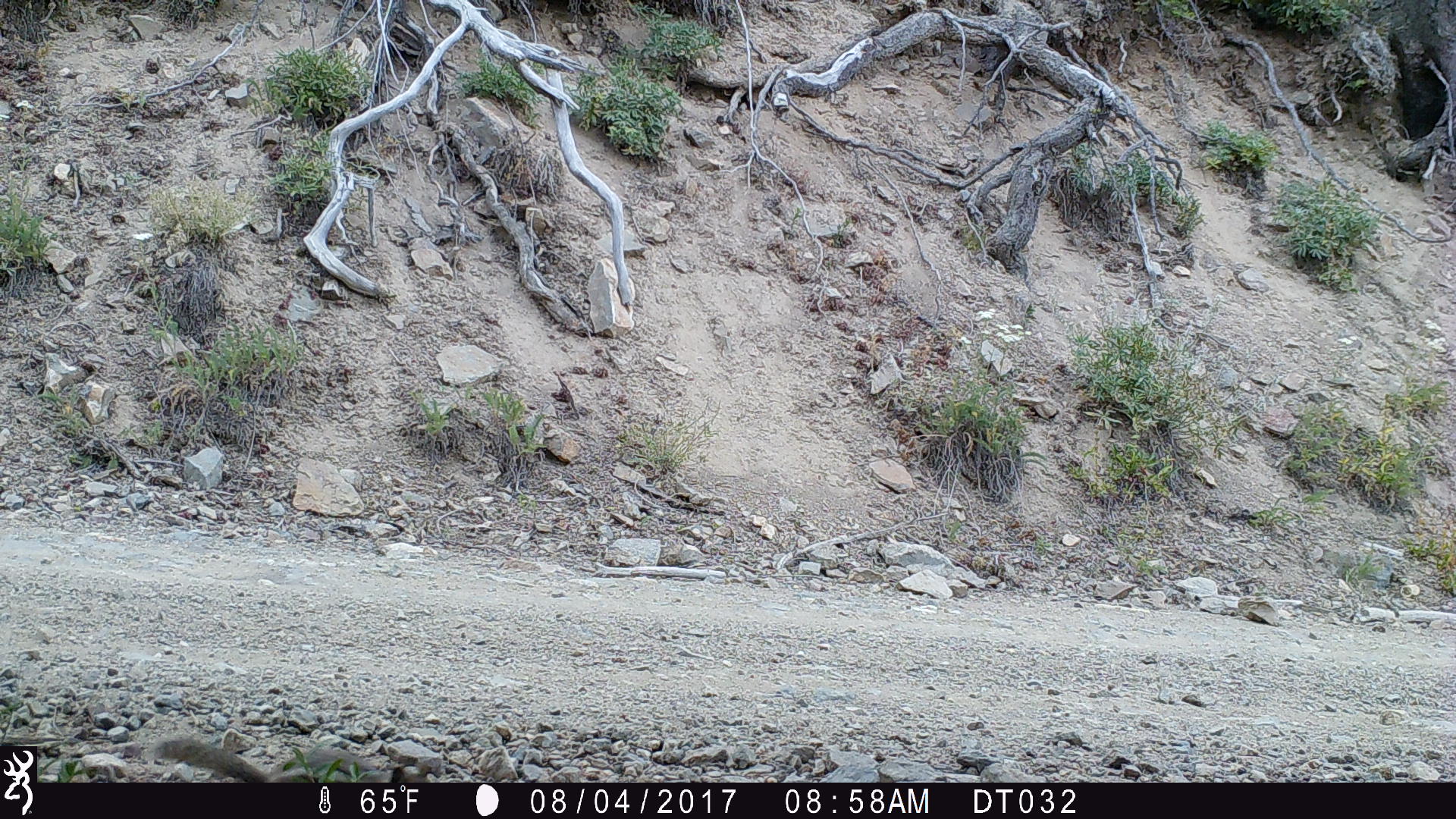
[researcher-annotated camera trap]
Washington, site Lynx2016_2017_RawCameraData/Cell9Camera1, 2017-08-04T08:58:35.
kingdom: Animalia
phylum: Chordata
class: Mammalia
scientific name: Mammalia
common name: small mammal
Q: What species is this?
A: Small mammal (Mammalia).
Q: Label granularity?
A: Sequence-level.